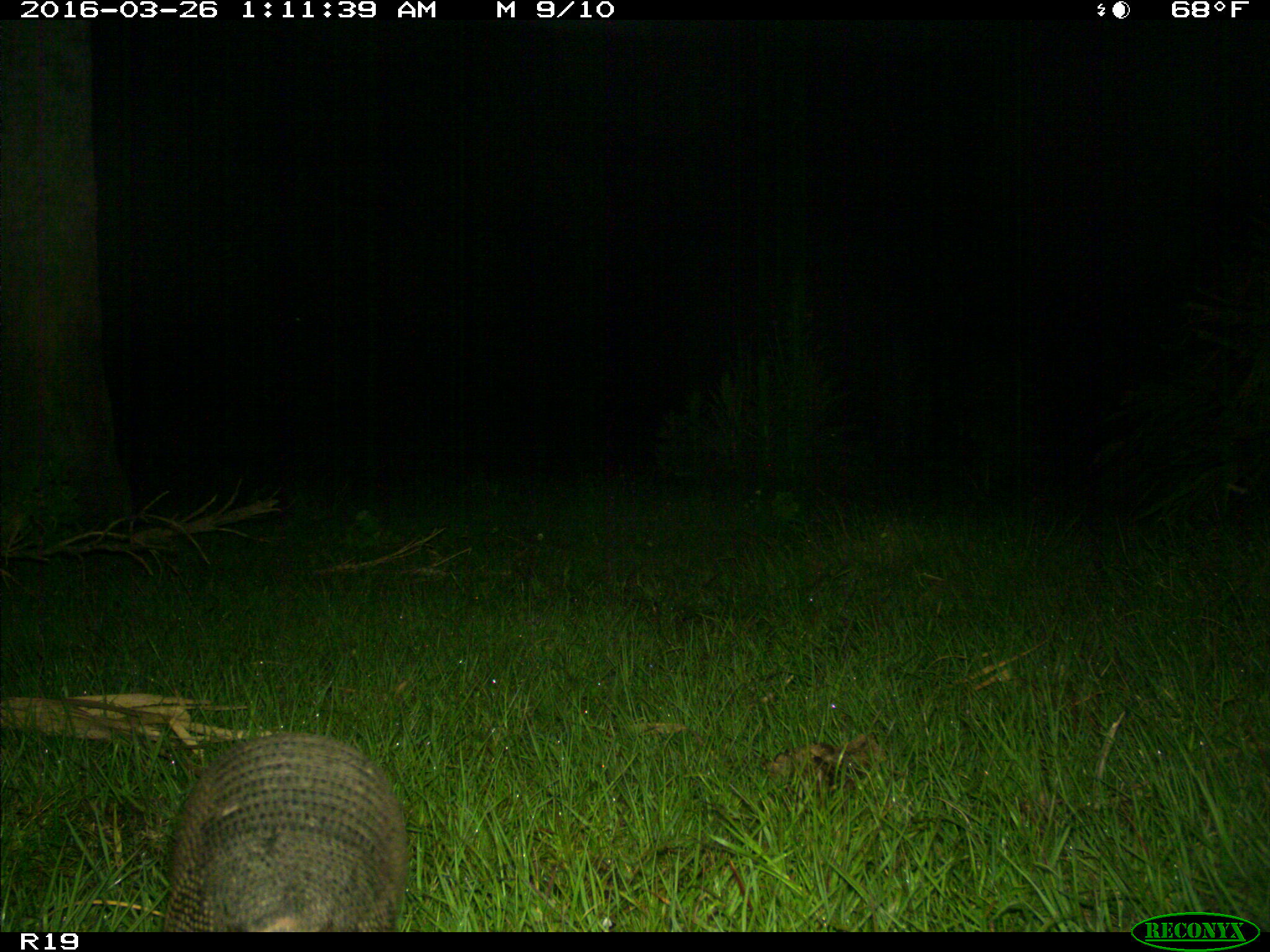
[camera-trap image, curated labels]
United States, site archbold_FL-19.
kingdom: Animalia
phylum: Chordata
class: Mammalia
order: Cingulata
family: Dasypodidae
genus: Dasypus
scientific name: Dasypus novemcinctus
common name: nine-banded armadillo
Dasypus novemcinctus (nine-banded armadillo).